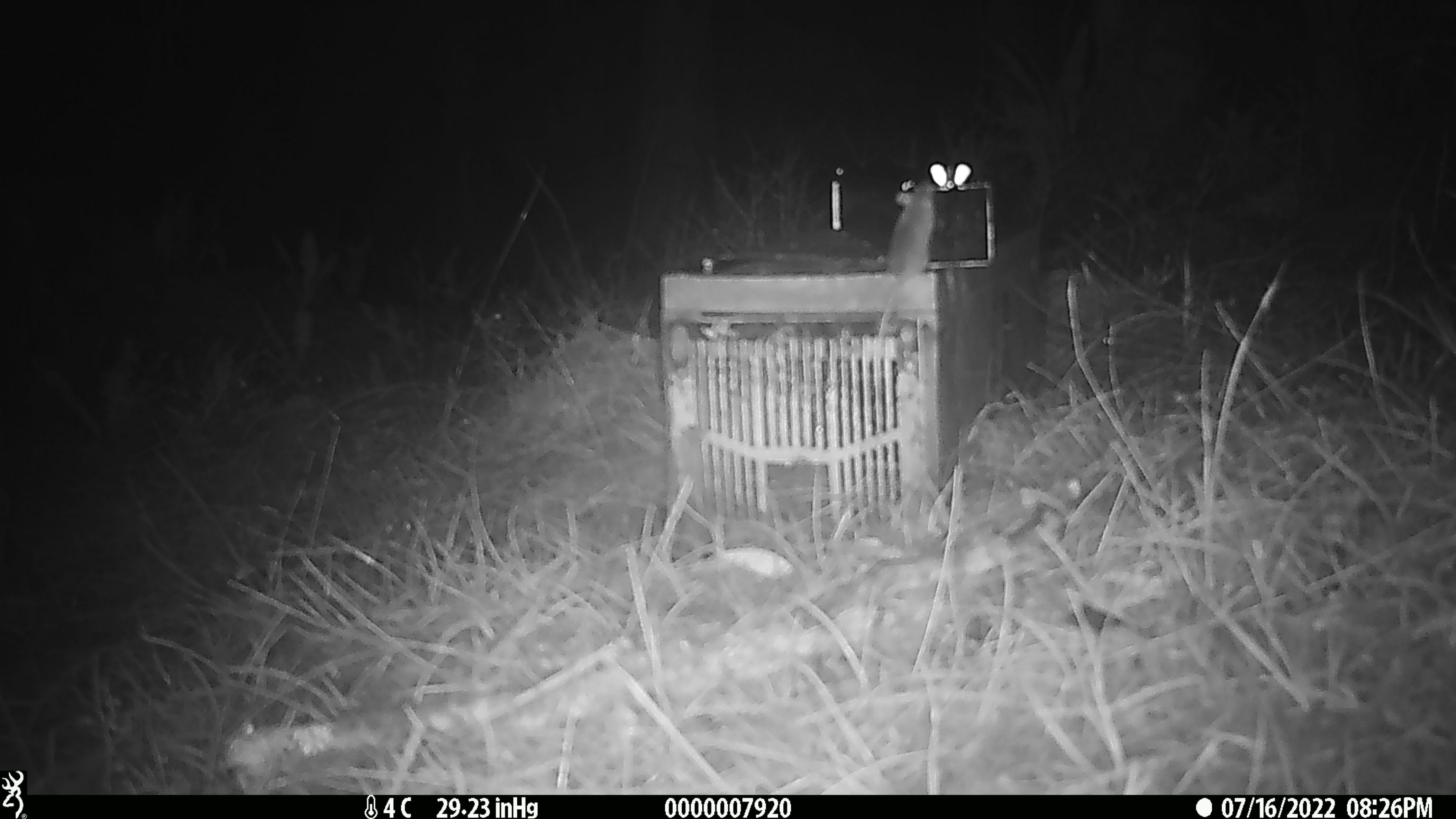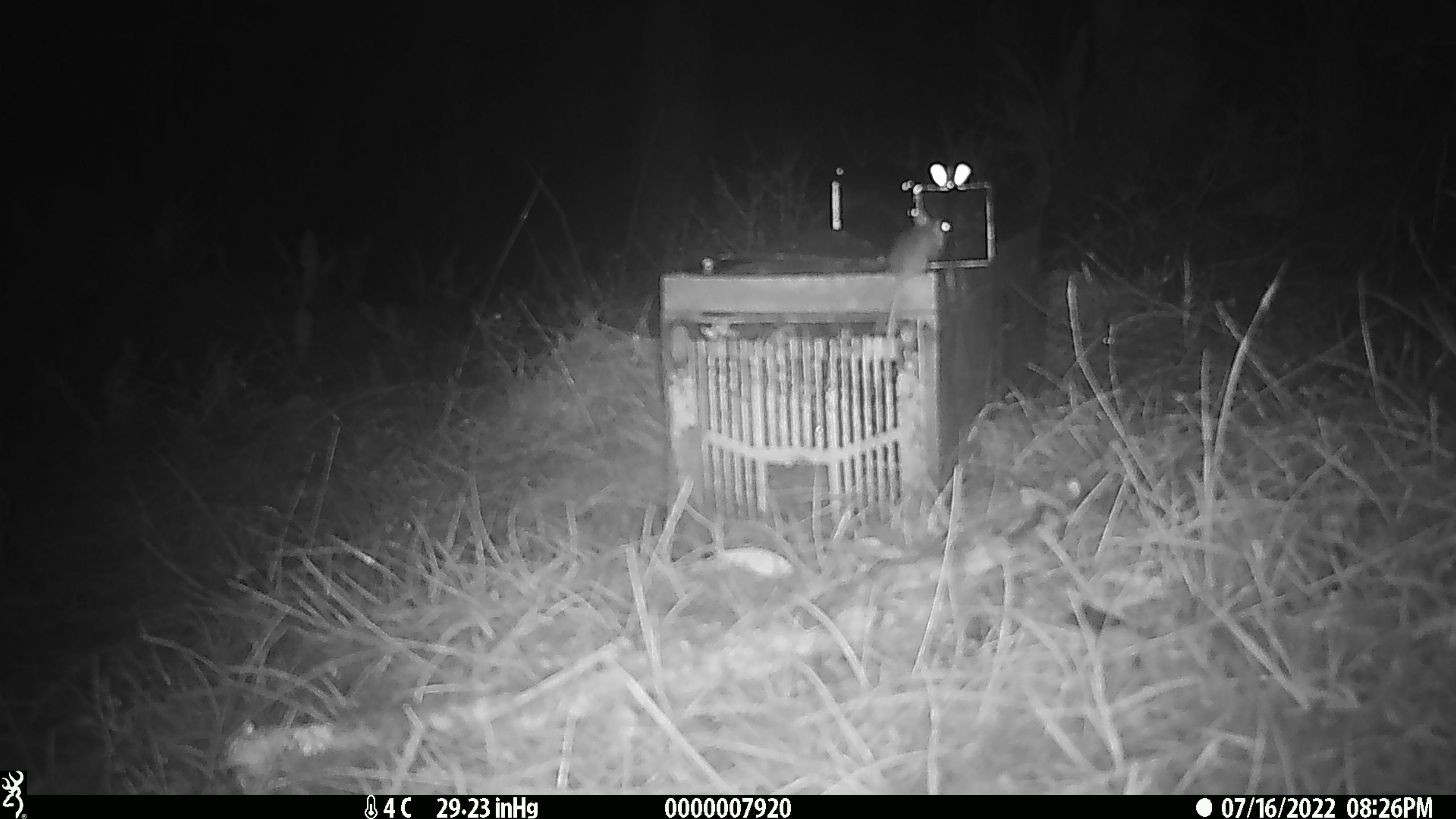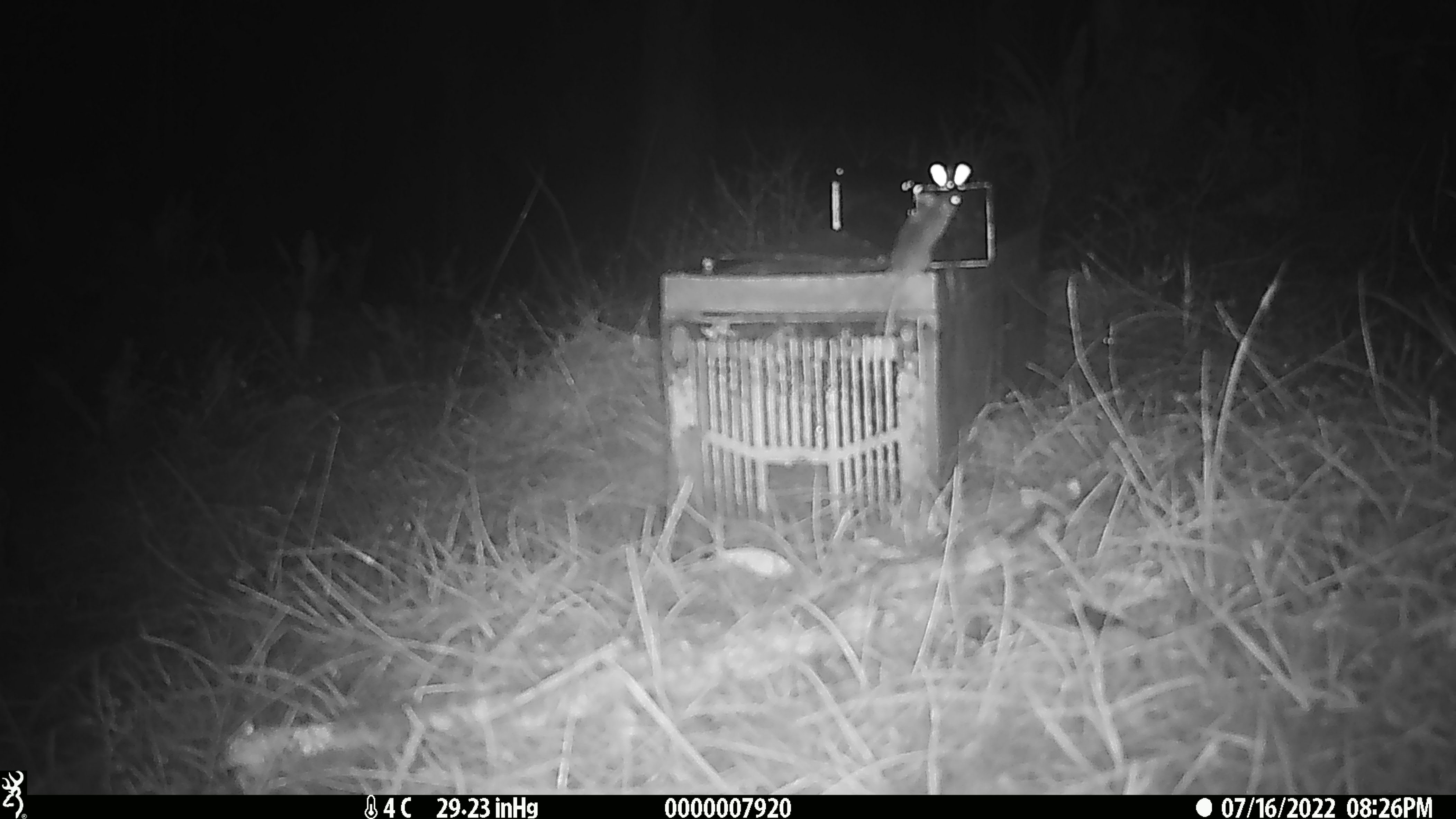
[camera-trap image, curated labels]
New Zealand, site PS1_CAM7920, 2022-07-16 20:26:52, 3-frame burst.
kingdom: Animalia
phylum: Chordata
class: Mammalia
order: Rodentia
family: Muridae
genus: Mus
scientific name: Mus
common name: mouse